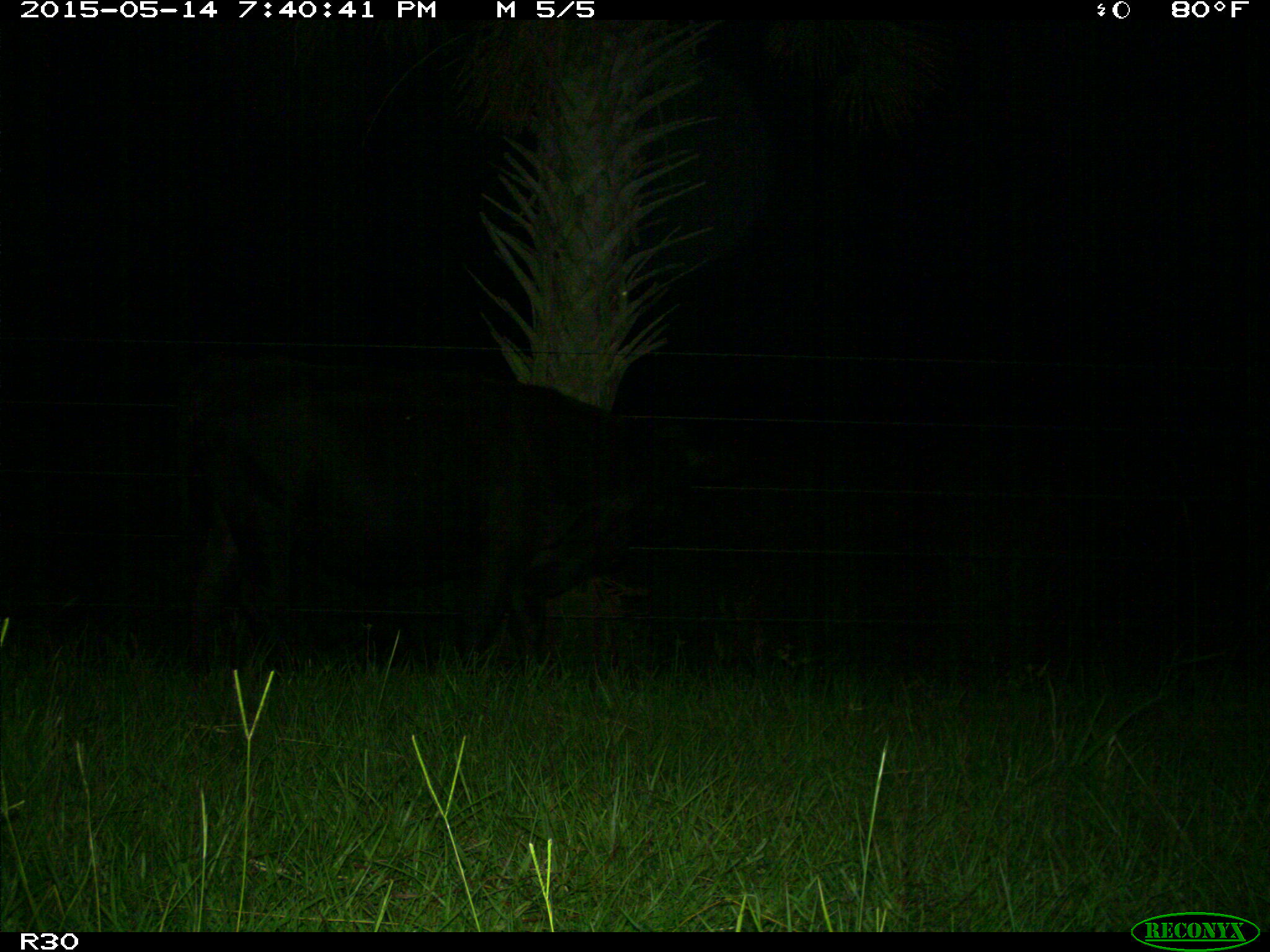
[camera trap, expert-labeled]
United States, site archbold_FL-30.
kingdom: Animalia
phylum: Chordata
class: Mammalia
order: Artiodactyla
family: Bovidae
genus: Bos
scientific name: Bos taurus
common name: domestic cow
Bos taurus (domestic cow).